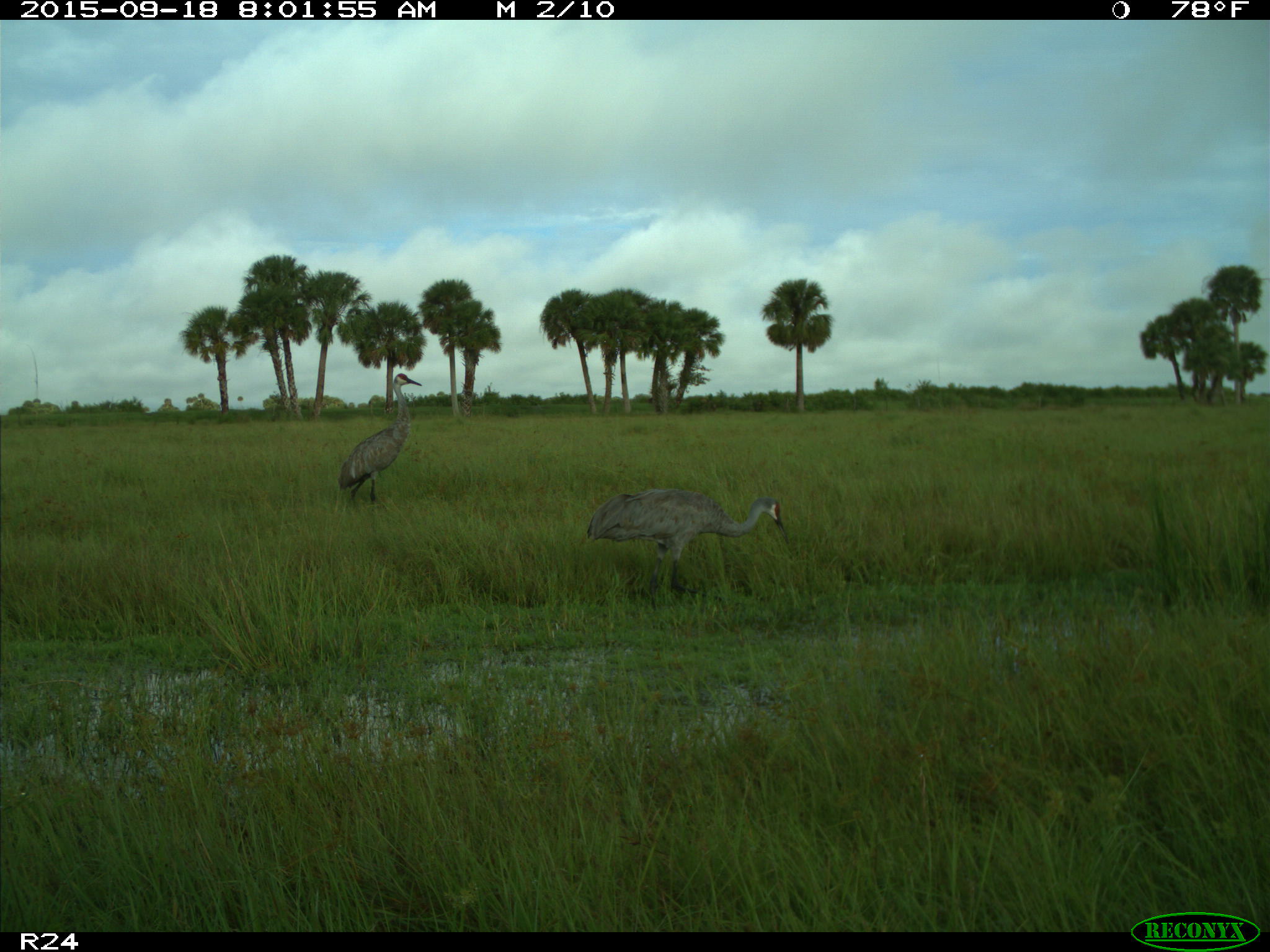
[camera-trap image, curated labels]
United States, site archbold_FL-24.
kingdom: Animalia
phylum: Chordata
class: Aves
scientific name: Aves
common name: birds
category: unidentified bird